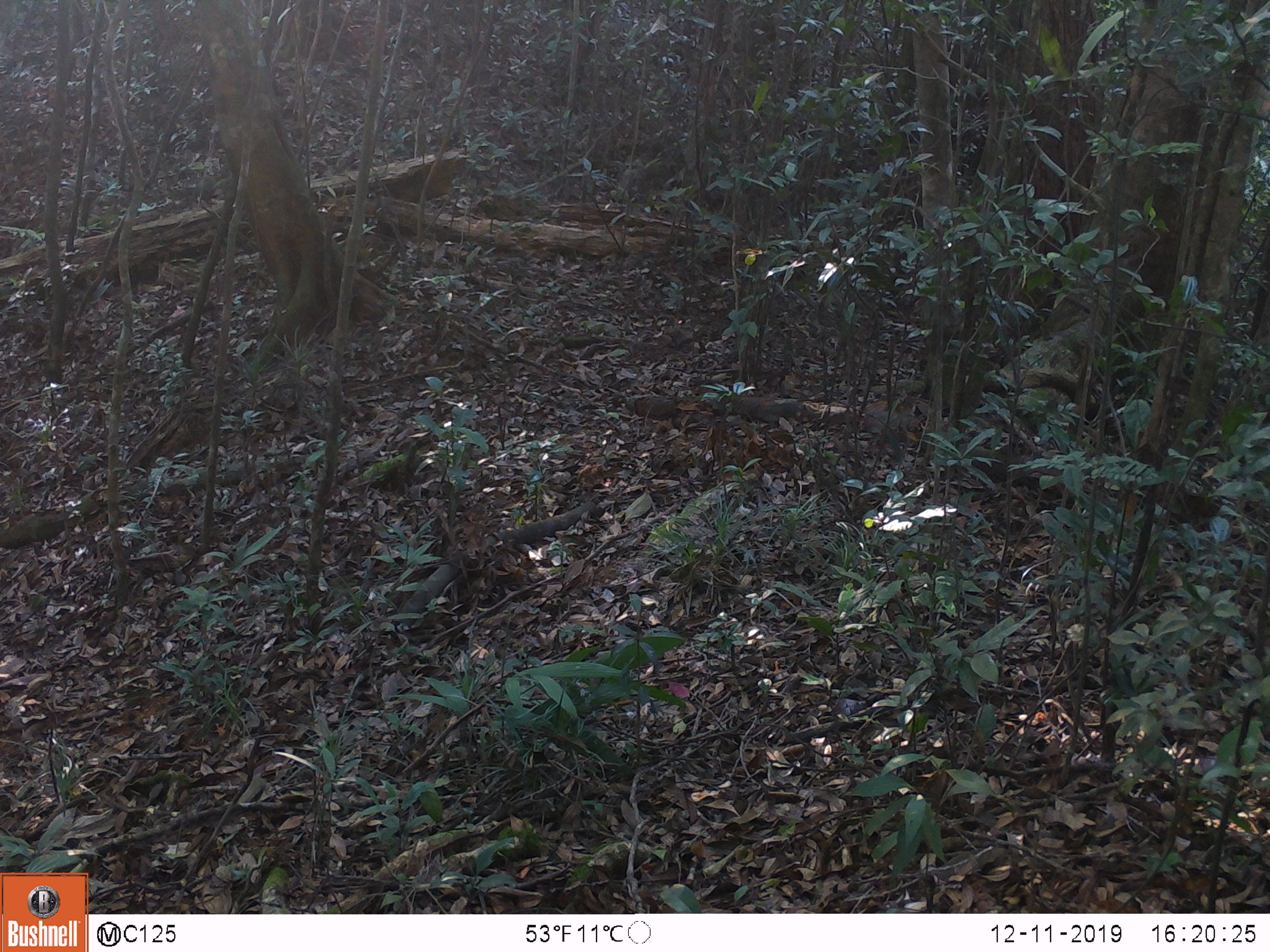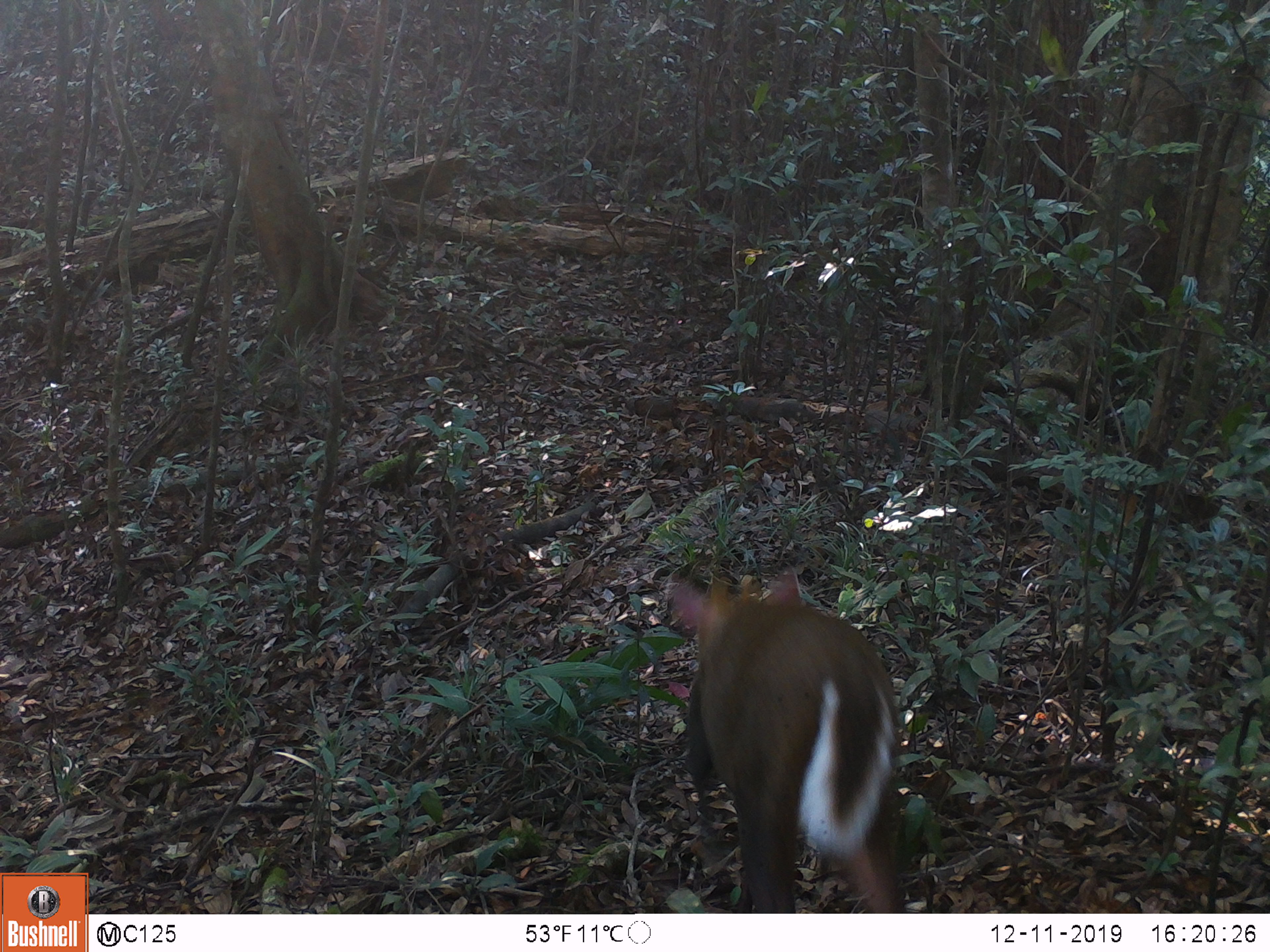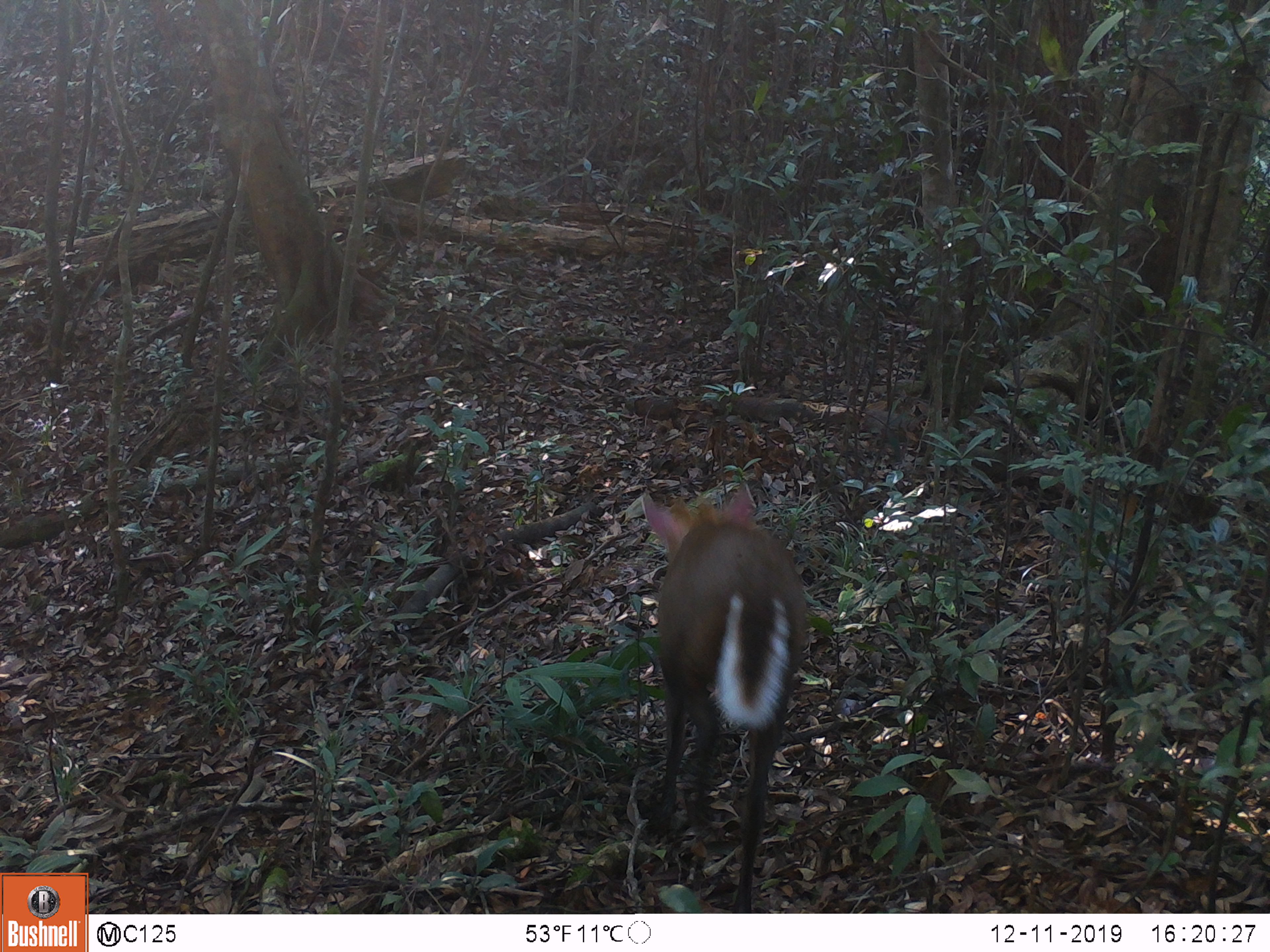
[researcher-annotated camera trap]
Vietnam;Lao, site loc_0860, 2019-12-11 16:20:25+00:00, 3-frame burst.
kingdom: Animalia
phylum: Chordata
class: Mammalia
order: Artiodactyla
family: Cervidae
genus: Muntiacus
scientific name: Muntiacus rooseveltorum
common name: roosevelt's muntjac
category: roosevelts muntjac group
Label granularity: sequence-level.